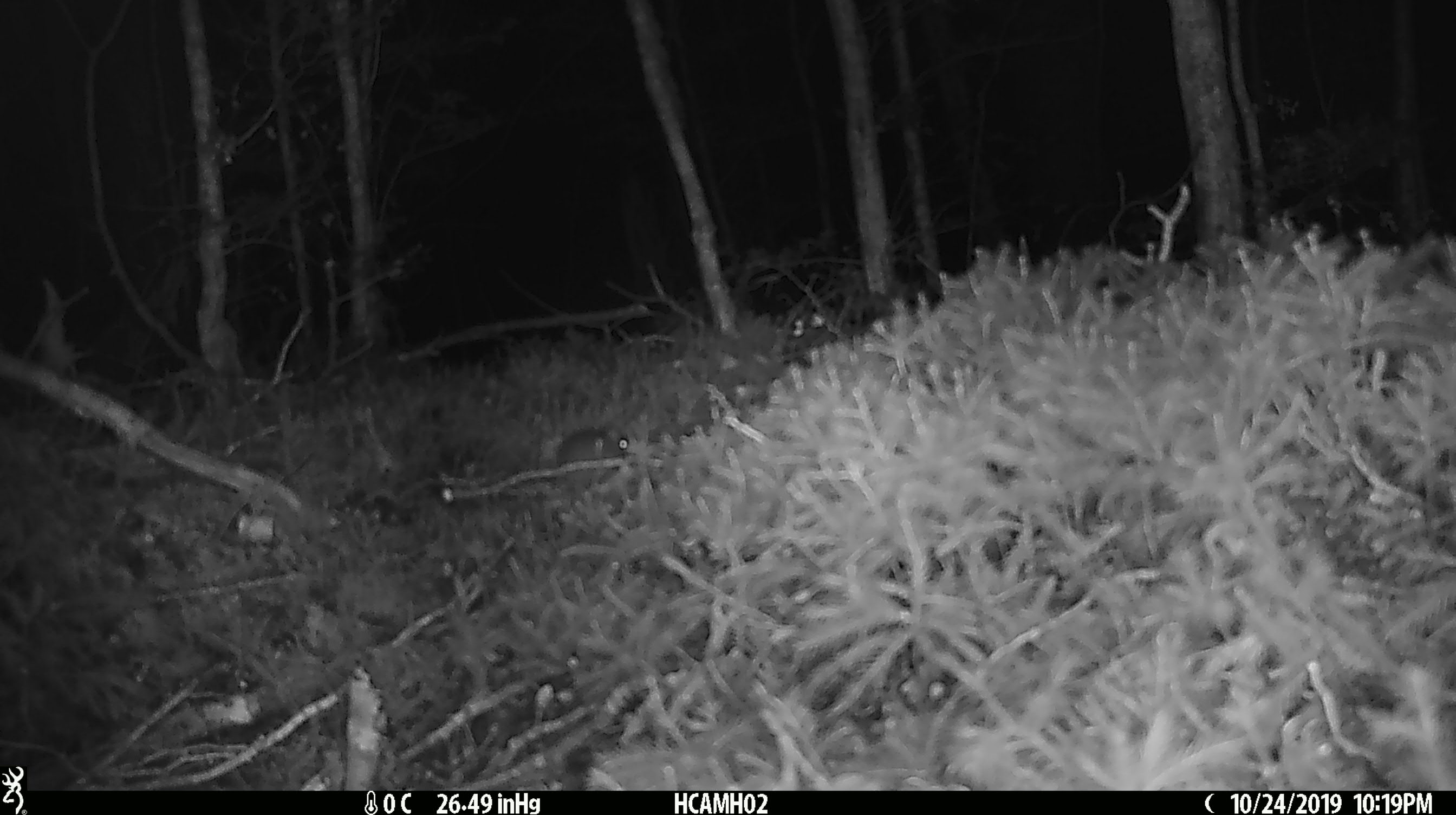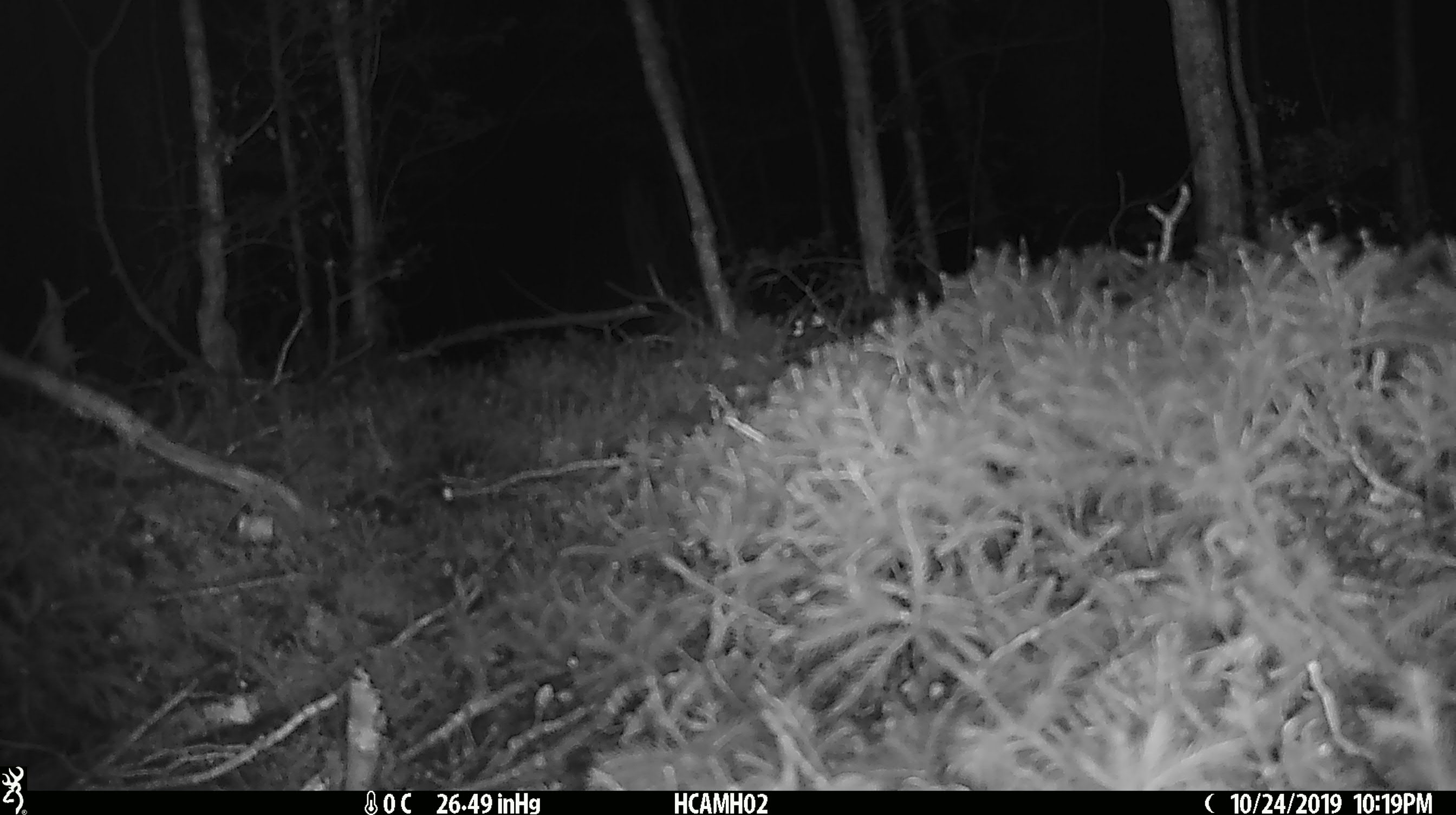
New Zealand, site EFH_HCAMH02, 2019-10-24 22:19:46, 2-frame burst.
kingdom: Animalia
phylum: Chordata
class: Mammalia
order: Rodentia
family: Muridae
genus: Mus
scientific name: Mus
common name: mouse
Mouse (Mus).